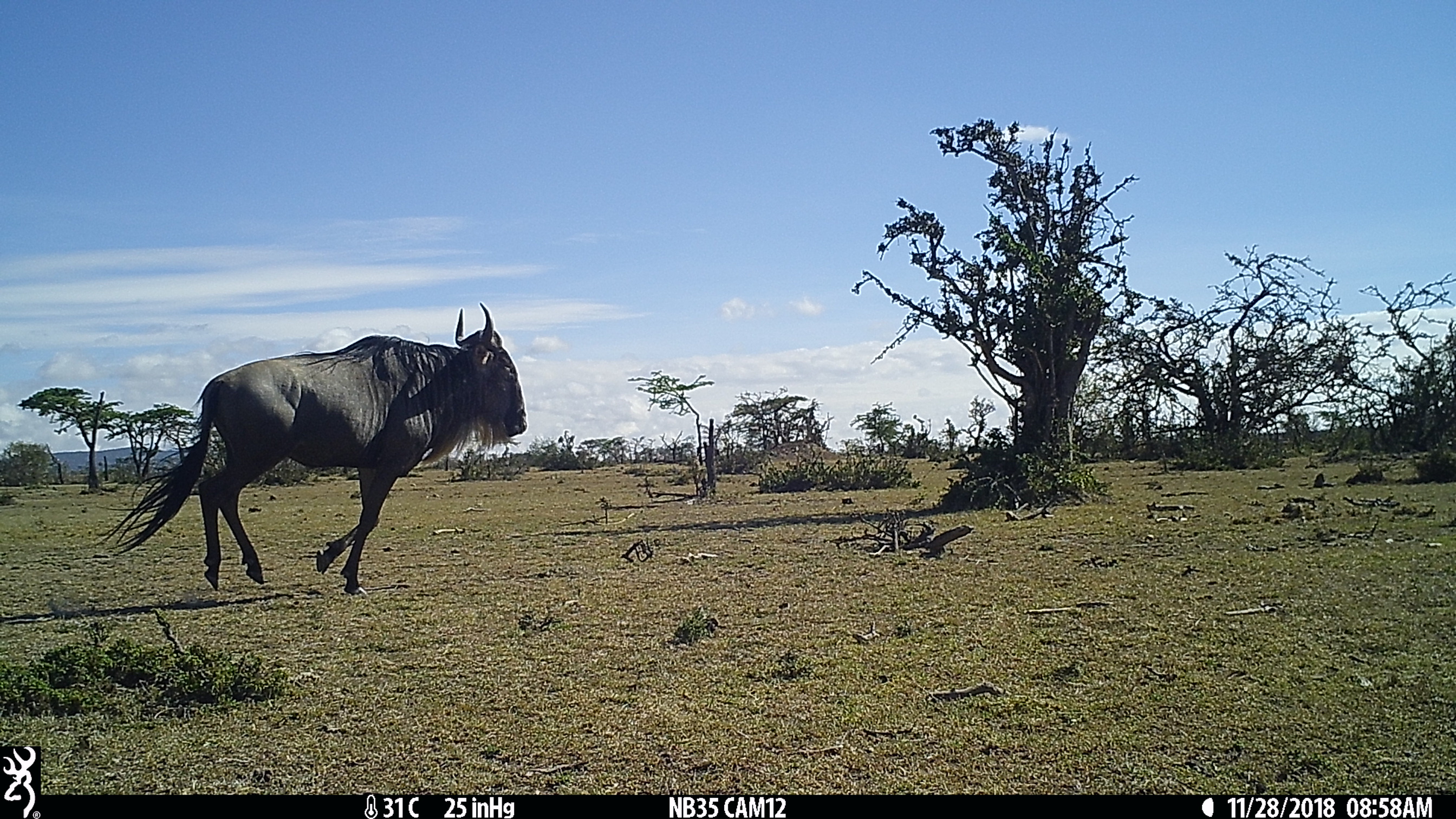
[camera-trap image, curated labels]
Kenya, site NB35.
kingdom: Animalia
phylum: Chordata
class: Mammalia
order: Artiodactyla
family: Bovidae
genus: Connochaetes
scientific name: Connochaetes taurinus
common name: blue wildebeest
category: wildebeest